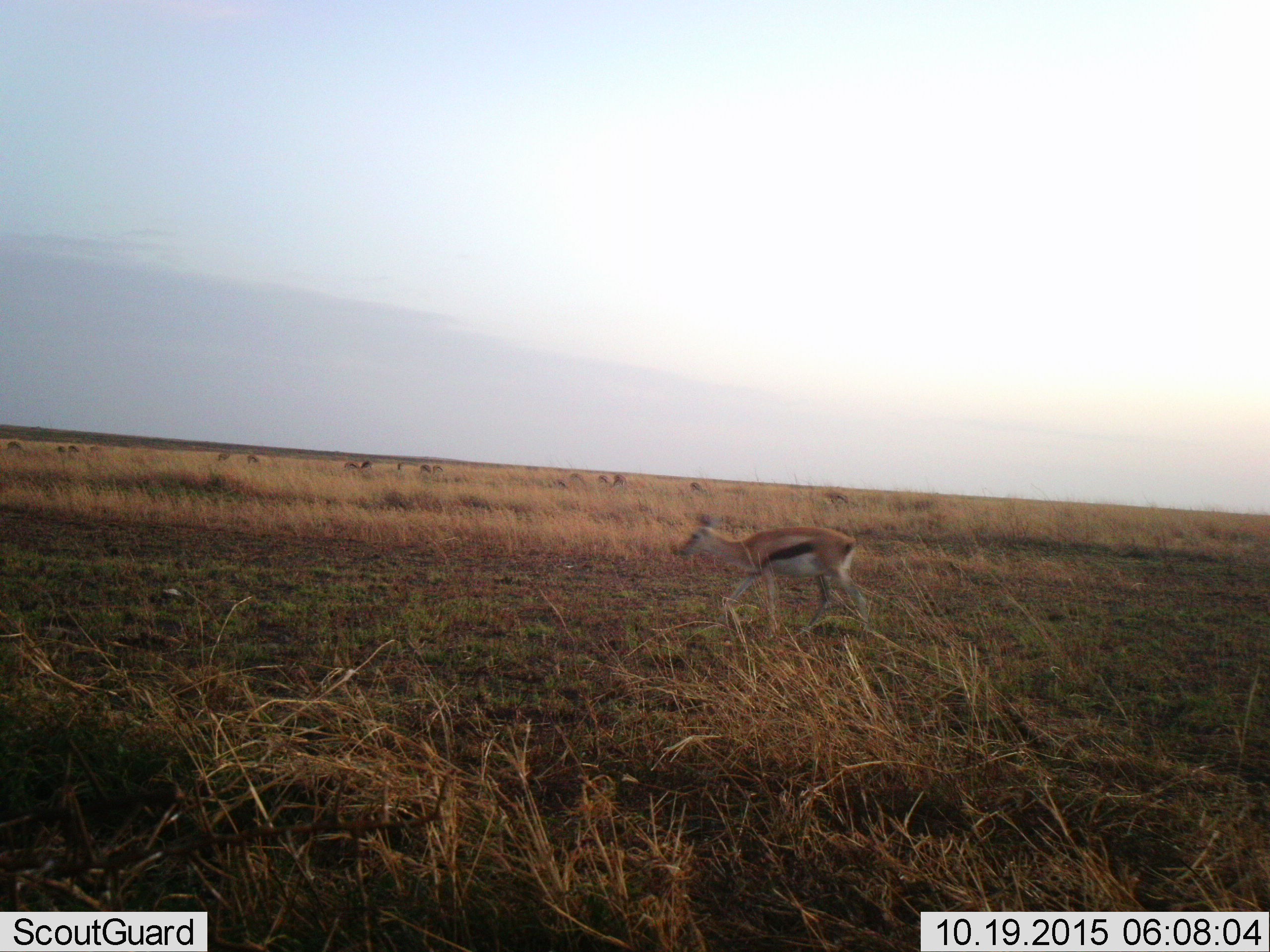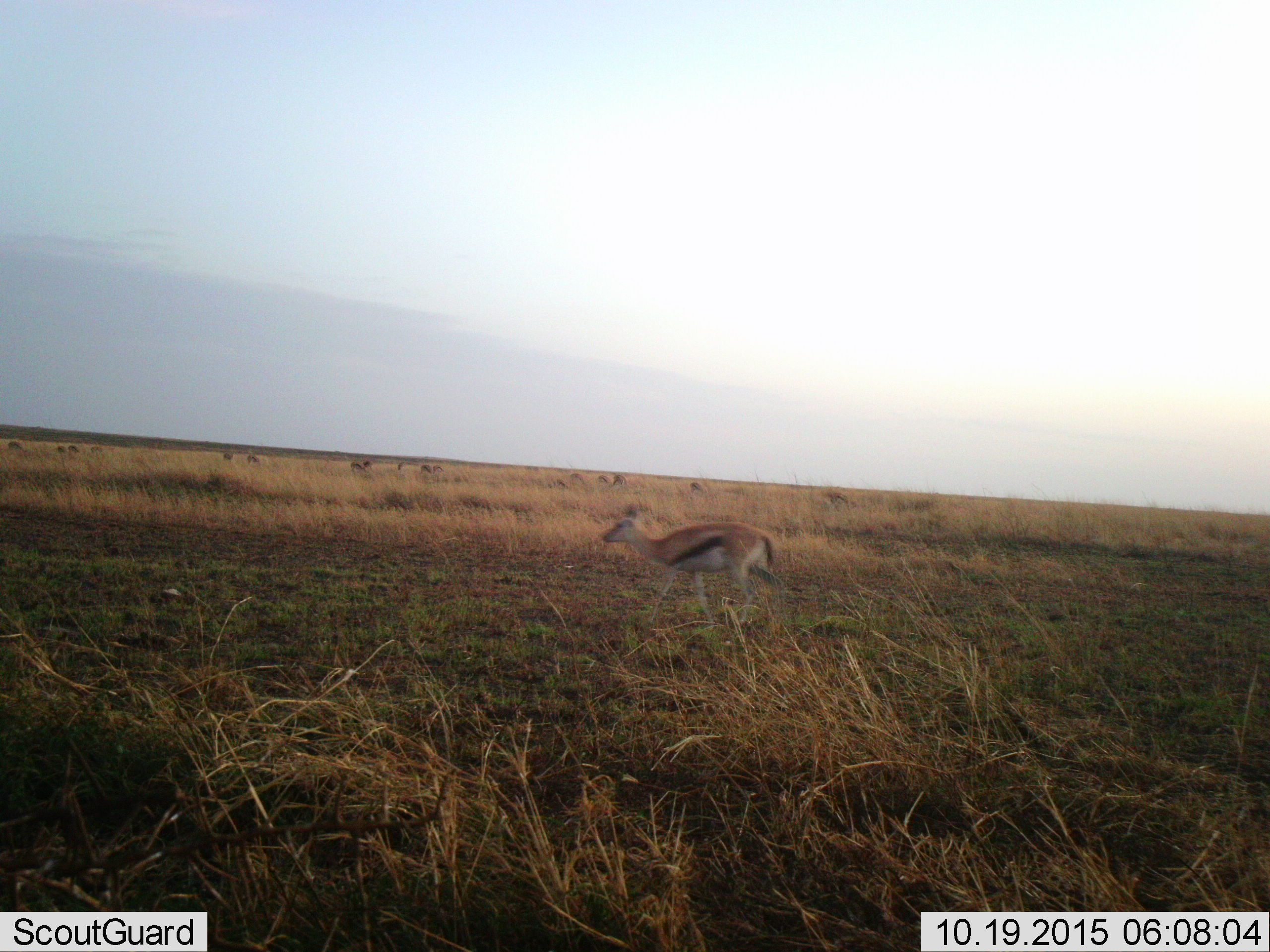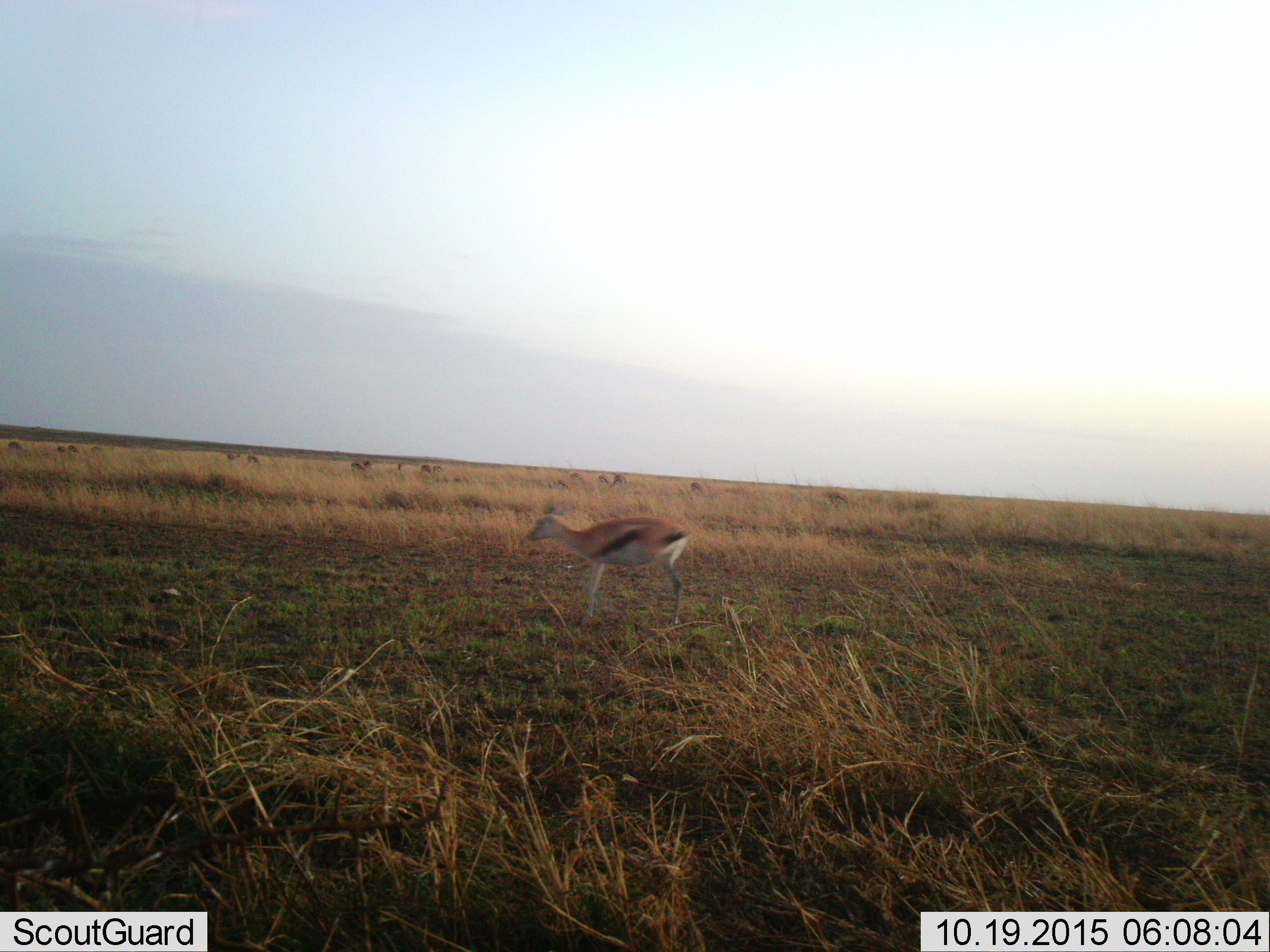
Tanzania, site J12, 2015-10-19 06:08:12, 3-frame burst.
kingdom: Animalia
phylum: Chordata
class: Mammalia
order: Artiodactyla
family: Bovidae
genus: Eudorcas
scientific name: Eudorcas thomsonii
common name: thomson's gazelle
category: gazellethomsons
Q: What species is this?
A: Gazellethomsons (thomson's gazelle) (Eudorcas thomsonii).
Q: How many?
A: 11-50.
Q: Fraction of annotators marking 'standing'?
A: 67%.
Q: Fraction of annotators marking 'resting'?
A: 0%.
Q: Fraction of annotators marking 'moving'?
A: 100%.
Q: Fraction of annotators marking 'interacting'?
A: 0%.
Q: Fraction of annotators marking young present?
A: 11%.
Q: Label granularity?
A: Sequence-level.